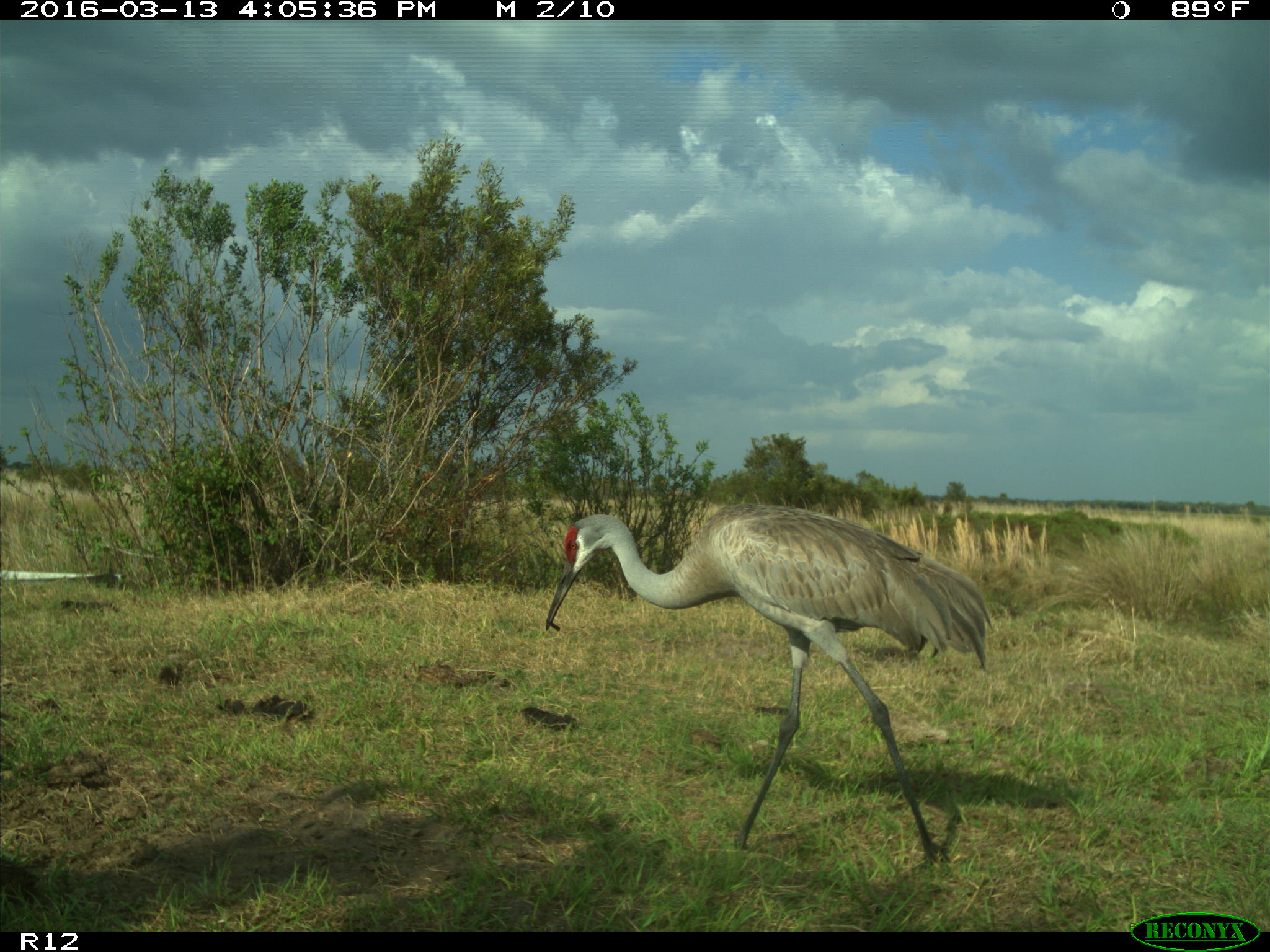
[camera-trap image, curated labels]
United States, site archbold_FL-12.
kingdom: Animalia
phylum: Chordata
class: Aves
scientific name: Aves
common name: birds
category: unidentified bird